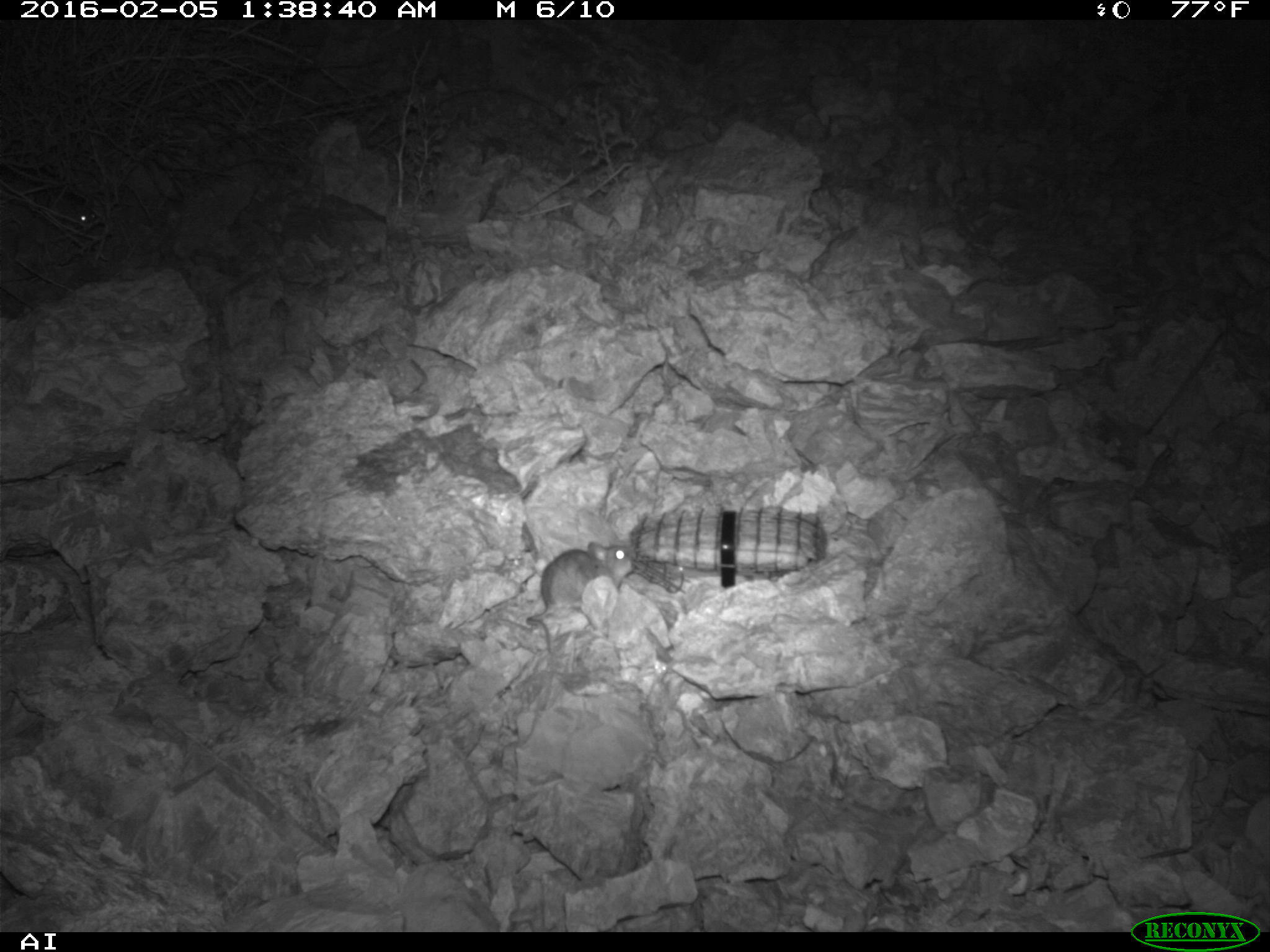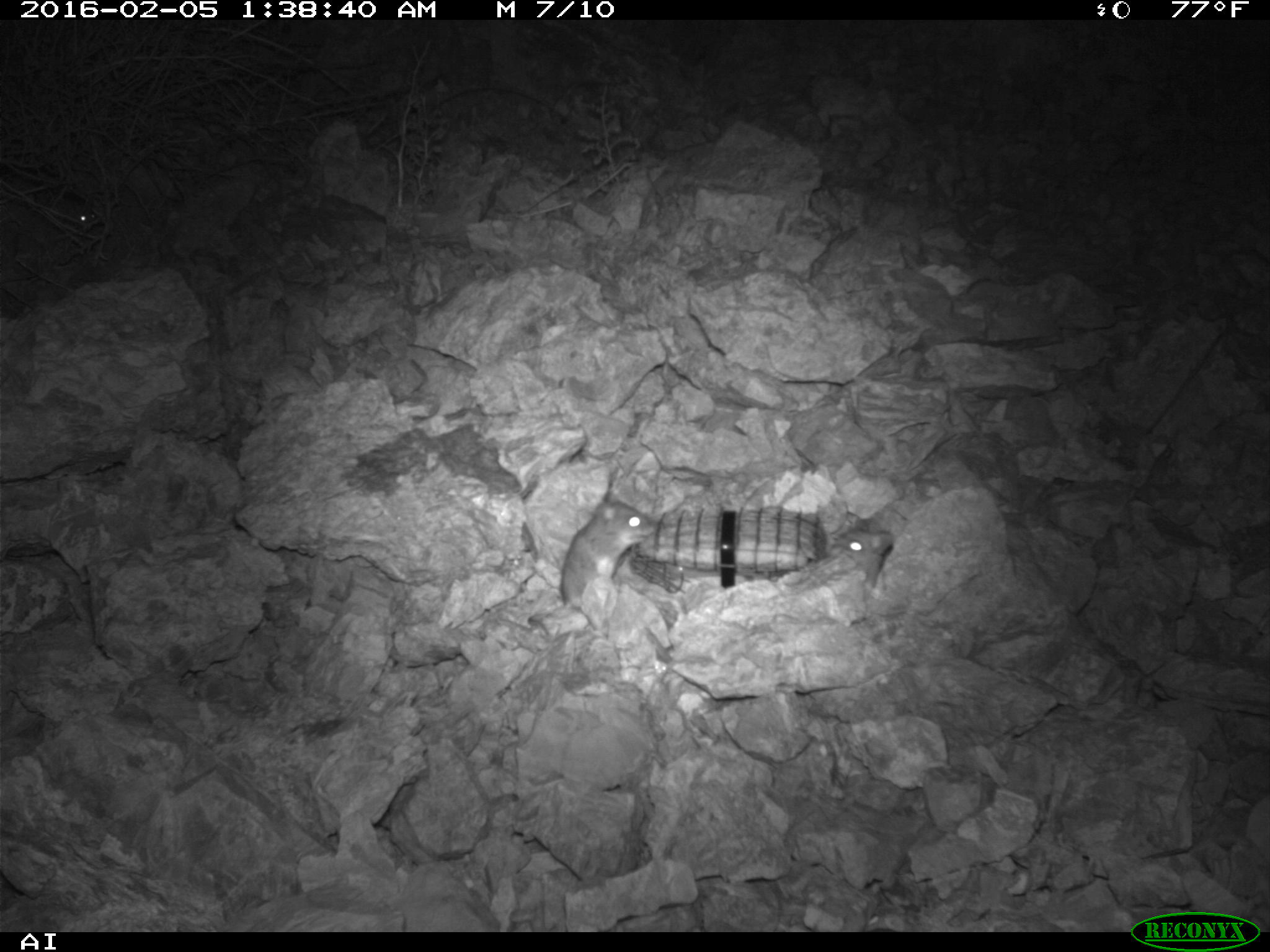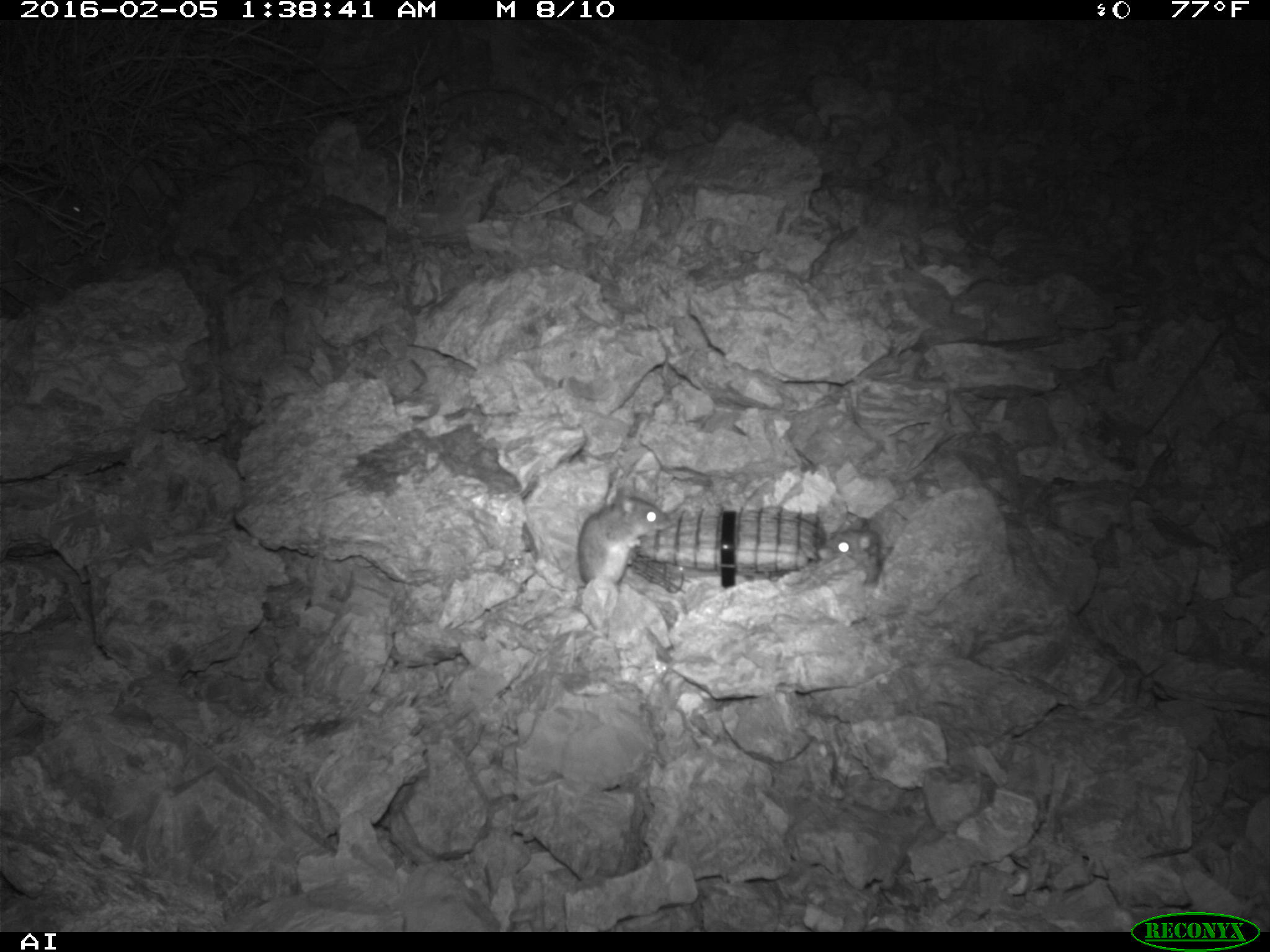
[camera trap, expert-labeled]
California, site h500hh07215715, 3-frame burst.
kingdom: Animalia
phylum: Chordata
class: Mammalia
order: Rodentia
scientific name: Rodentia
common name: rodent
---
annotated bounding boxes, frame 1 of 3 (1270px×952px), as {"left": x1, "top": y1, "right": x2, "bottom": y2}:
rodent: {"left": 525, "top": 540, "right": 633, "bottom": 651}; {"left": 62, "top": 196, "right": 97, "bottom": 226}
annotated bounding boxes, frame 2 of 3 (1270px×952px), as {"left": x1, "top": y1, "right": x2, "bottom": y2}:
rodent: {"left": 546, "top": 491, "right": 657, "bottom": 627}; {"left": 2, "top": 180, "right": 104, "bottom": 225}; {"left": 831, "top": 527, "right": 897, "bottom": 593}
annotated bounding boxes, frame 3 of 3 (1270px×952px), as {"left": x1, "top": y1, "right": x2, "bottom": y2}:
rodent: {"left": 577, "top": 487, "right": 672, "bottom": 591}; {"left": 818, "top": 511, "right": 882, "bottom": 583}; {"left": 44, "top": 185, "right": 85, "bottom": 219}